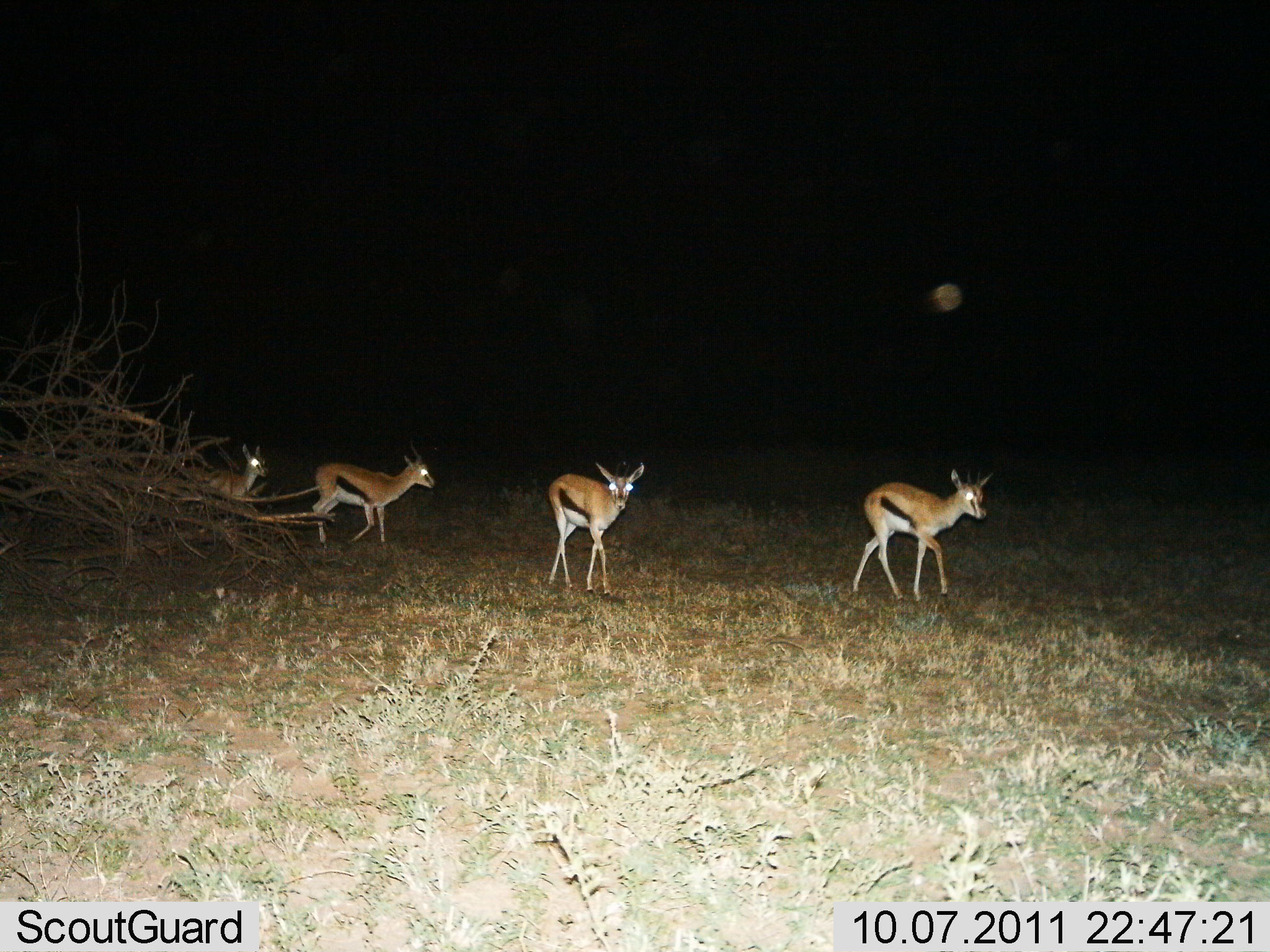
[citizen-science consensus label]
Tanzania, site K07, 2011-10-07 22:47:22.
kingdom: Animalia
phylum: Chordata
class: Mammalia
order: Artiodactyla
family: Bovidae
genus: Eudorcas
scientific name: Eudorcas thomsonii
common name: thomson's gazelle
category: gazellethomsons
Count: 4.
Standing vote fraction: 7%.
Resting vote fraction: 0%.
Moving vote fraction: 93%.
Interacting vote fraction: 0%.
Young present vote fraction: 7%.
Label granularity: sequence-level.